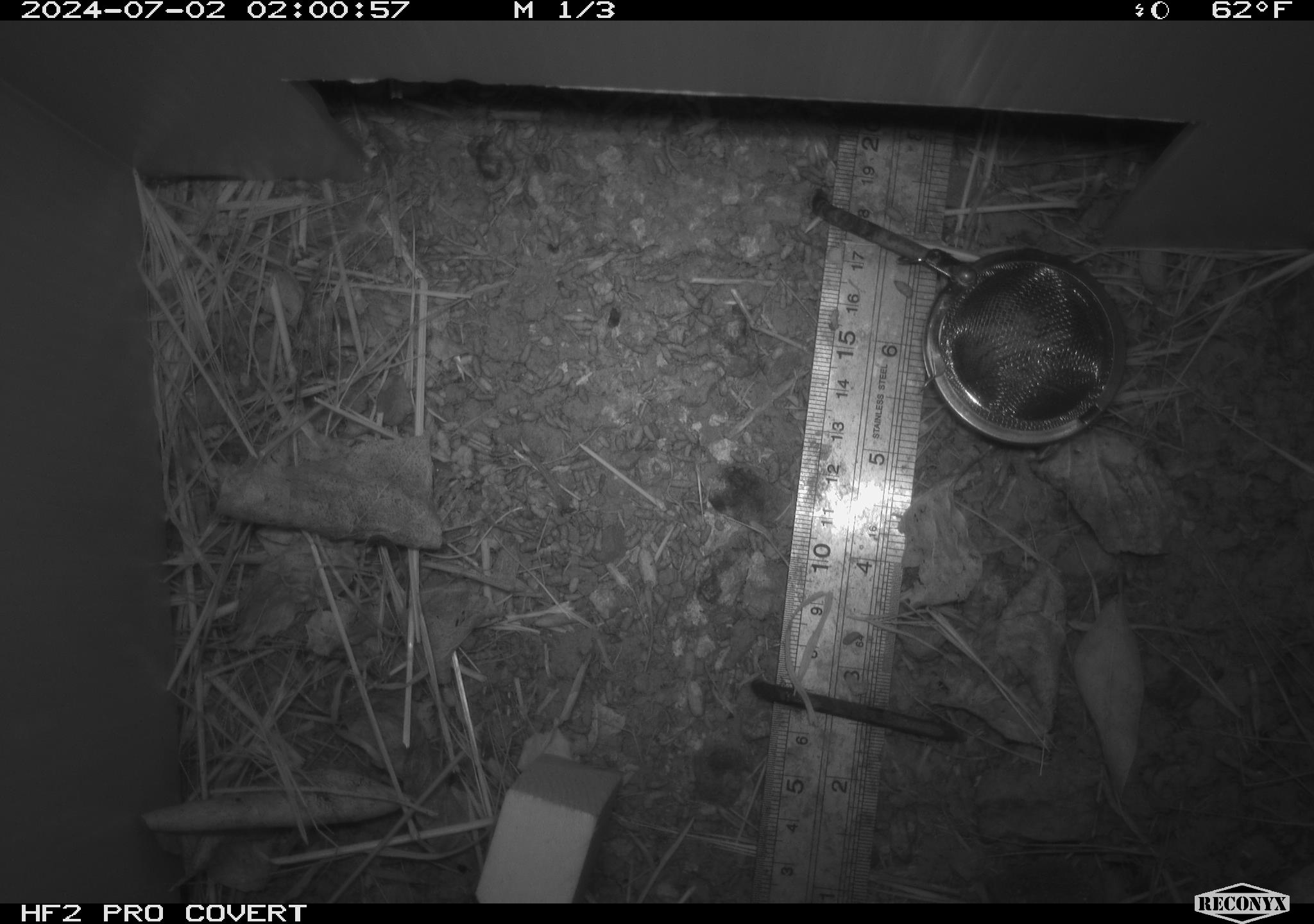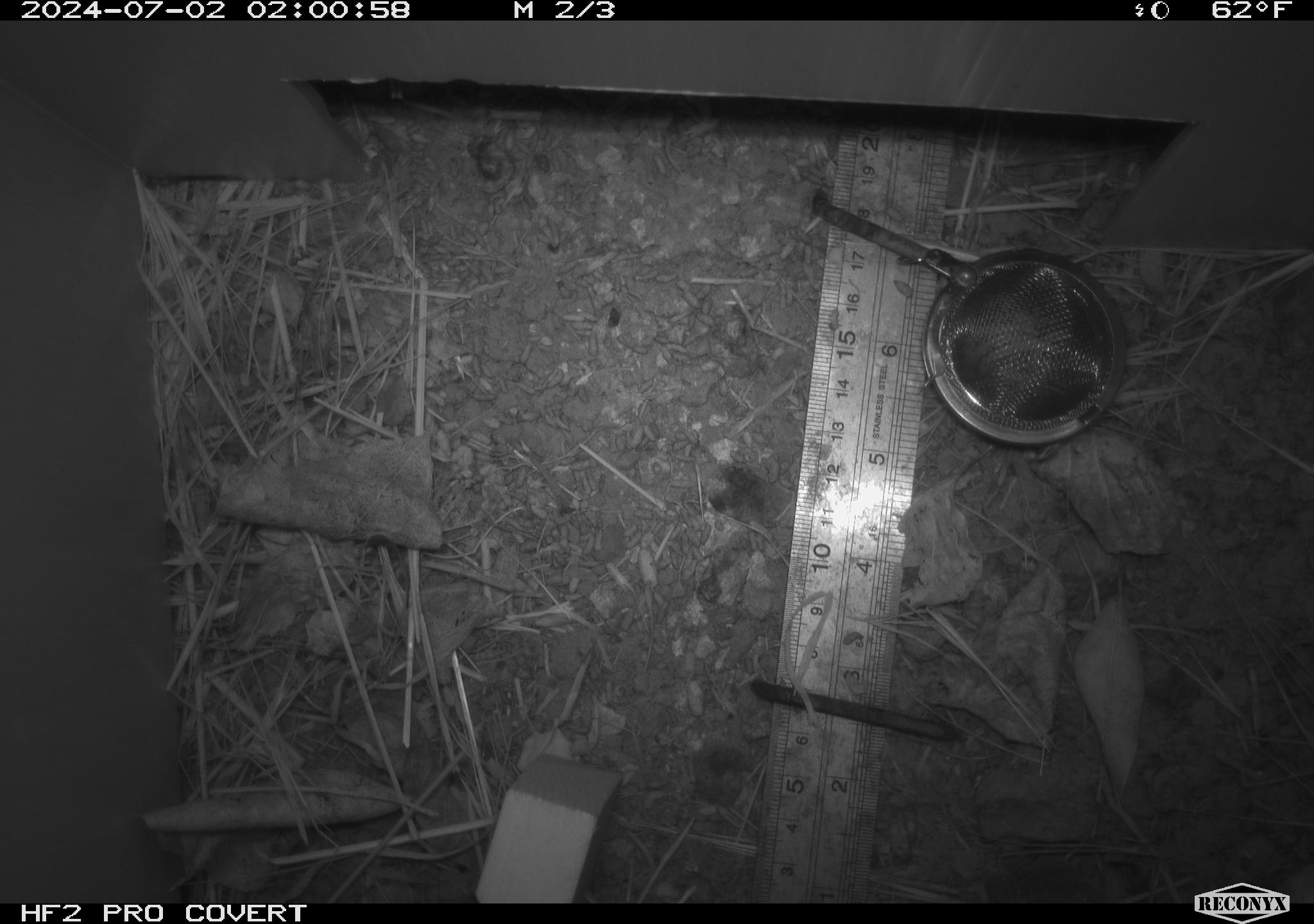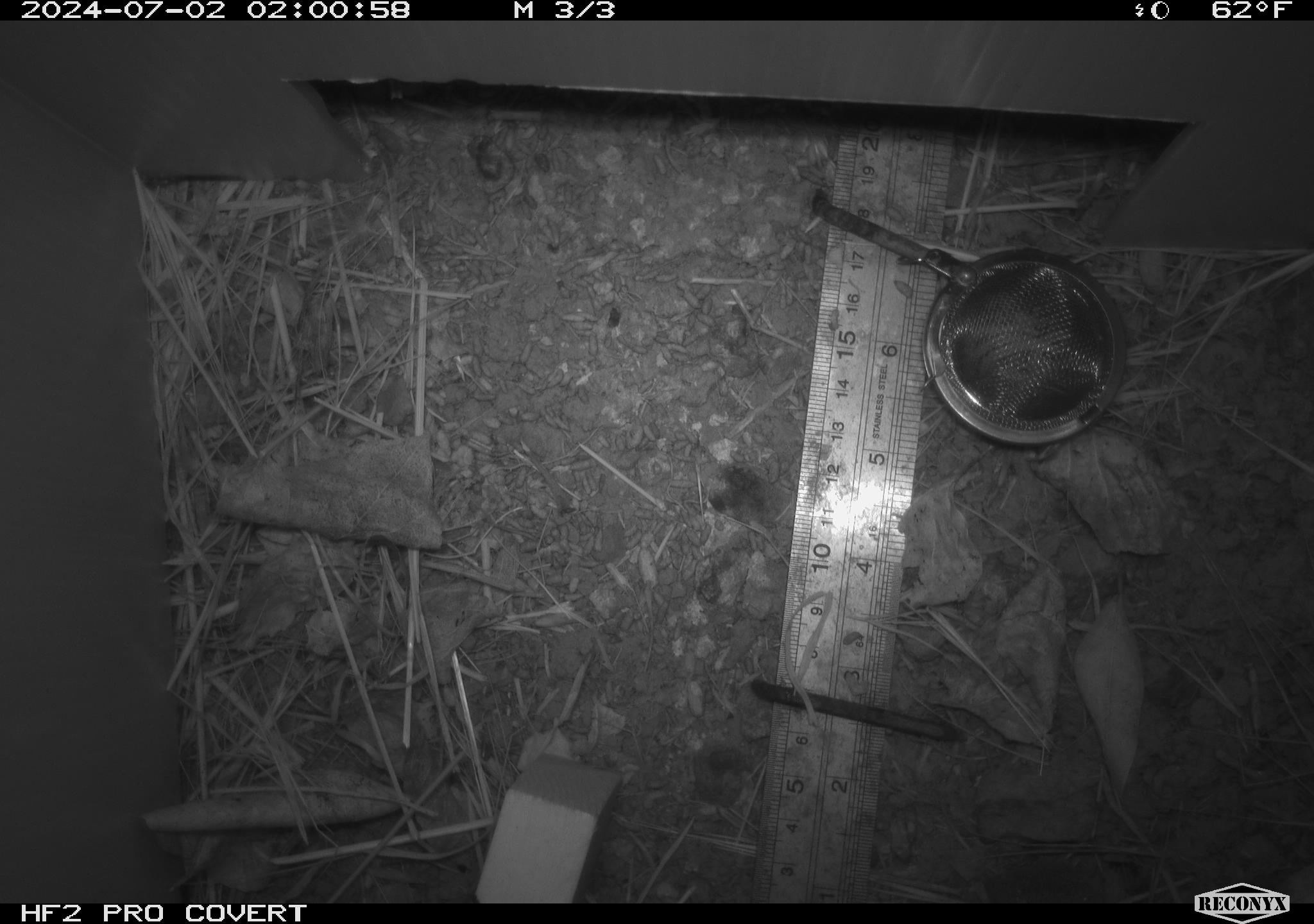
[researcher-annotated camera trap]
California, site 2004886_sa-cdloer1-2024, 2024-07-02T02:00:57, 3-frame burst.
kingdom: Animalia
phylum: Chordata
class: Mammalia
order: Rodentia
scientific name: Rodentia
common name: mouse species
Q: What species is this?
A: Mouse species (Rodentia).